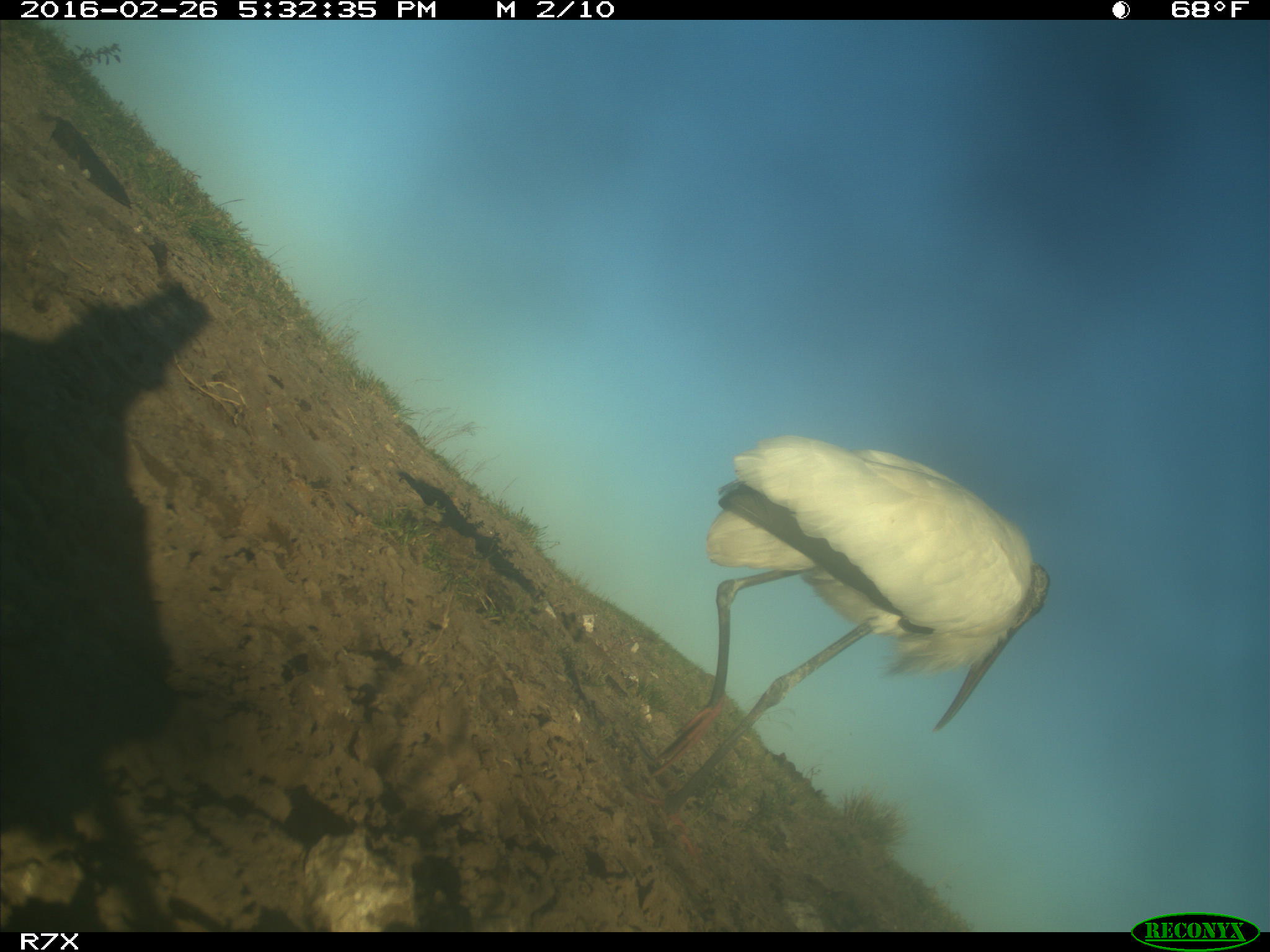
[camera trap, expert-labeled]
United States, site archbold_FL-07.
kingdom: Animalia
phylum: Chordata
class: Aves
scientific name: Aves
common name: birds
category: unidentified bird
Unidentified bird (birds) (Aves).